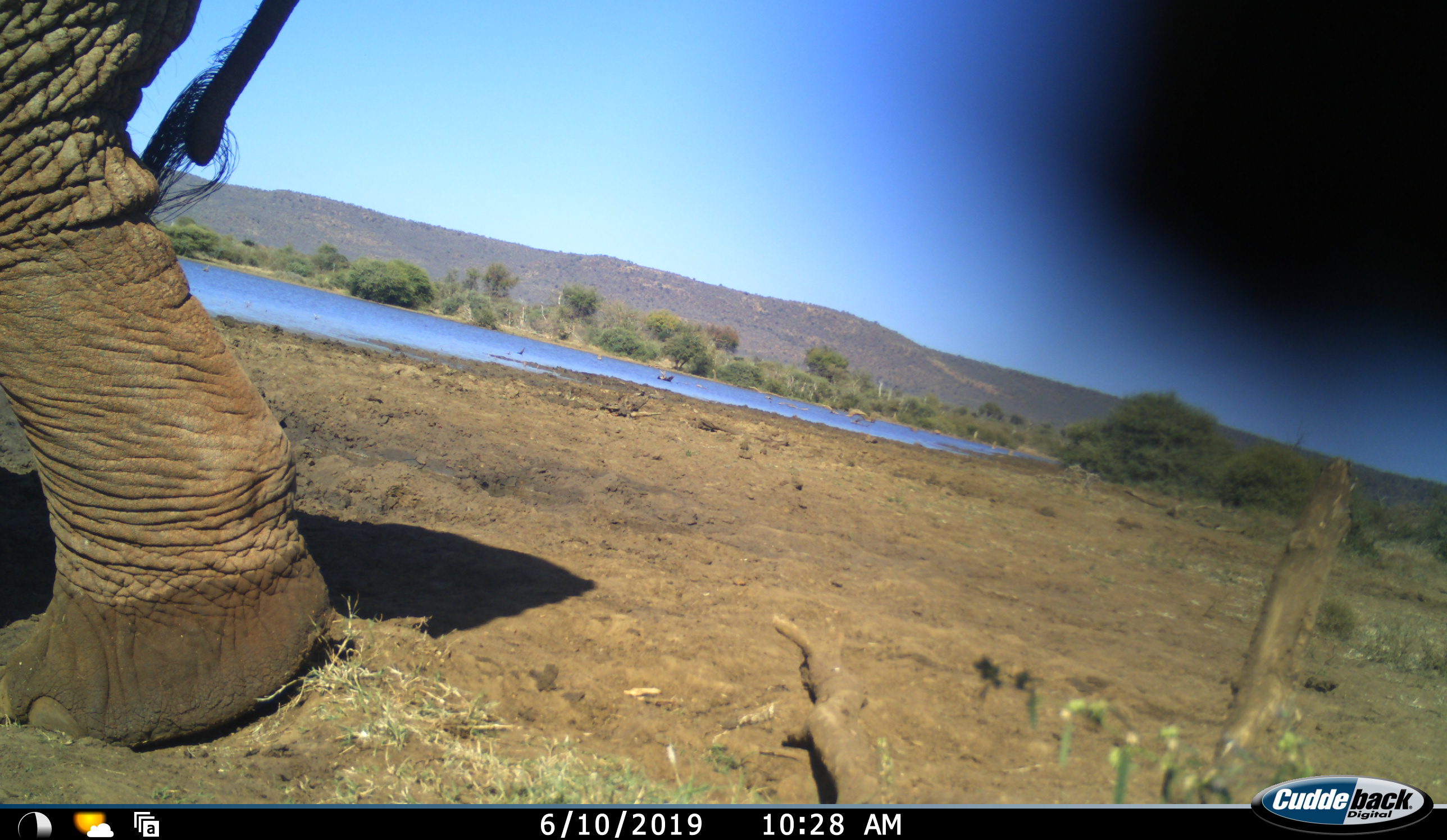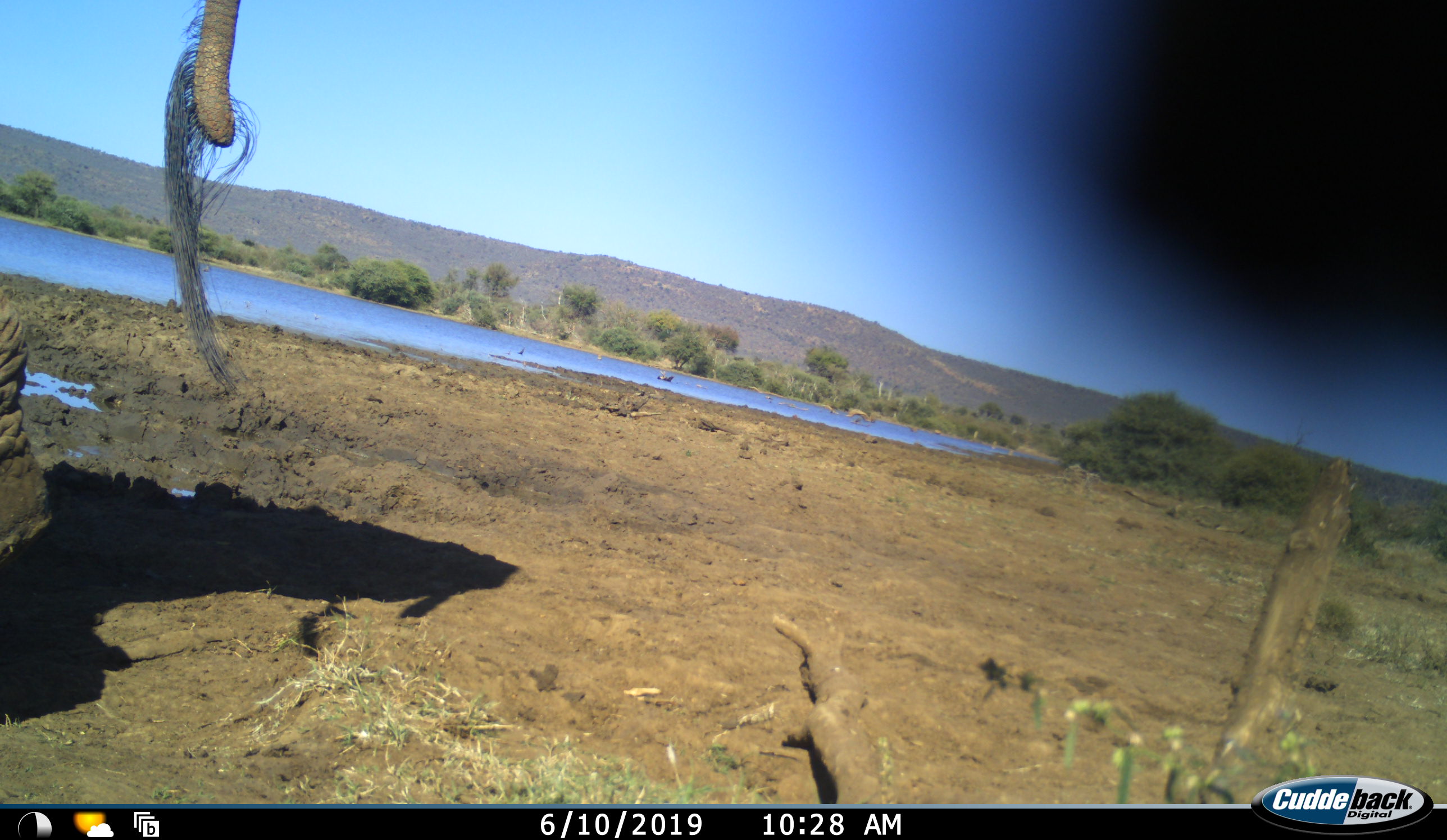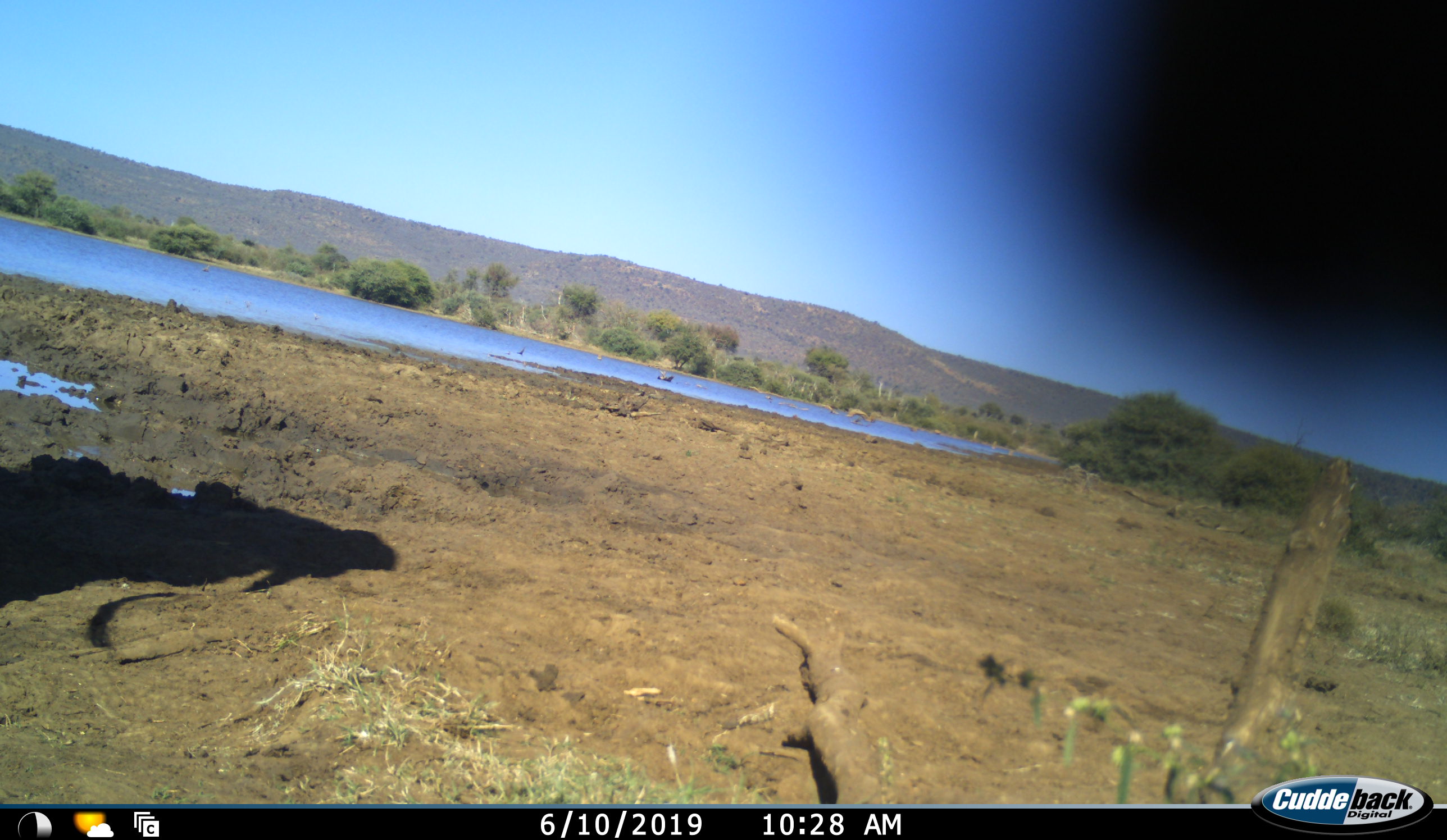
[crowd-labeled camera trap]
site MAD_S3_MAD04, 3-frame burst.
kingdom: Animalia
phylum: Chordata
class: Mammalia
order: Proboscidea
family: Elephantidae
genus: Loxodonta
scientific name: Loxodonta africana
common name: african bush elephant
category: elephant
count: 1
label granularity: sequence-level